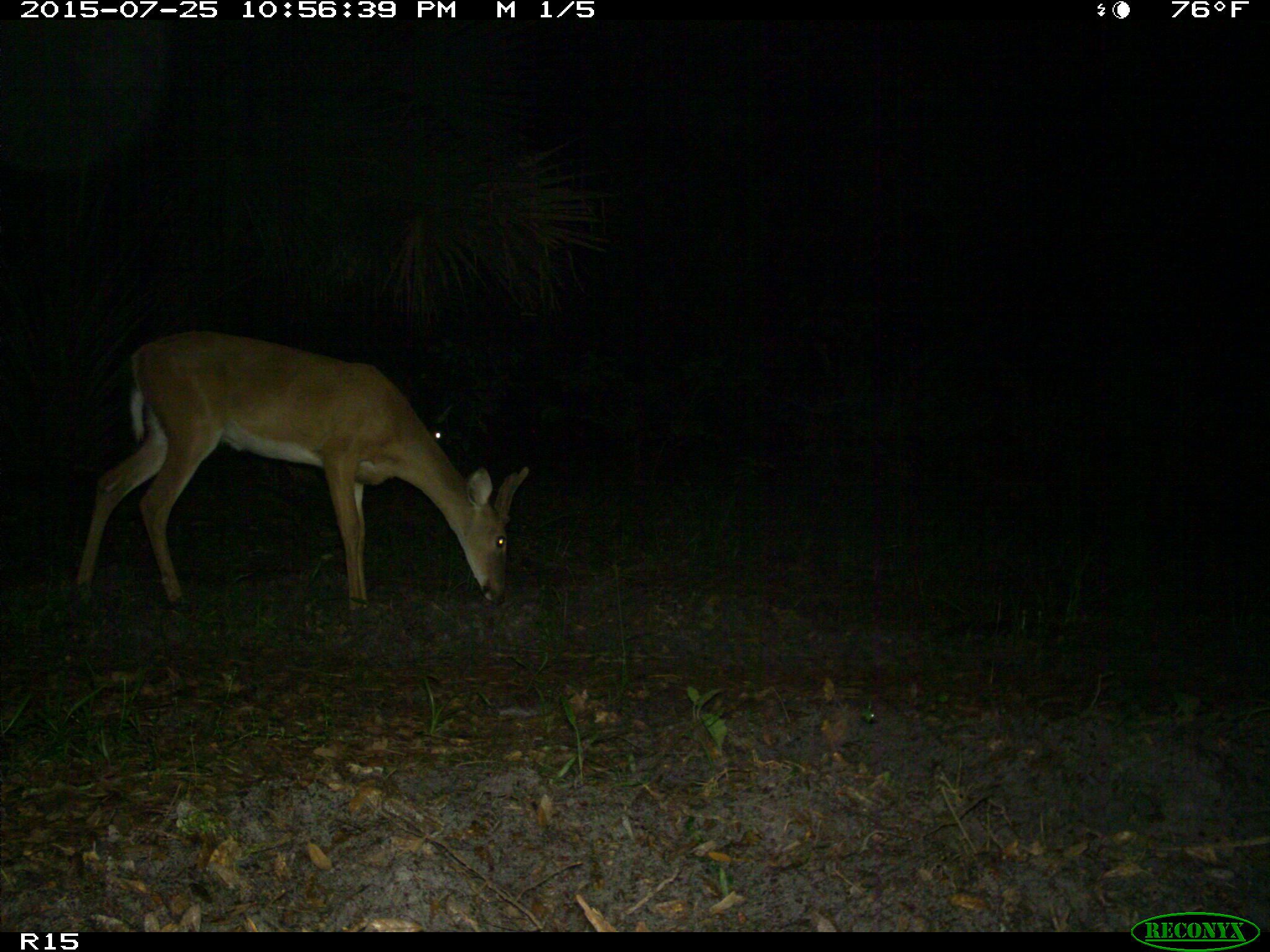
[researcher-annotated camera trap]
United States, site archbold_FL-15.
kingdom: Animalia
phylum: Chordata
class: Mammalia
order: Artiodactyla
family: Cervidae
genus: Odocoileus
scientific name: Odocoileus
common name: deer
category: unidentified deer